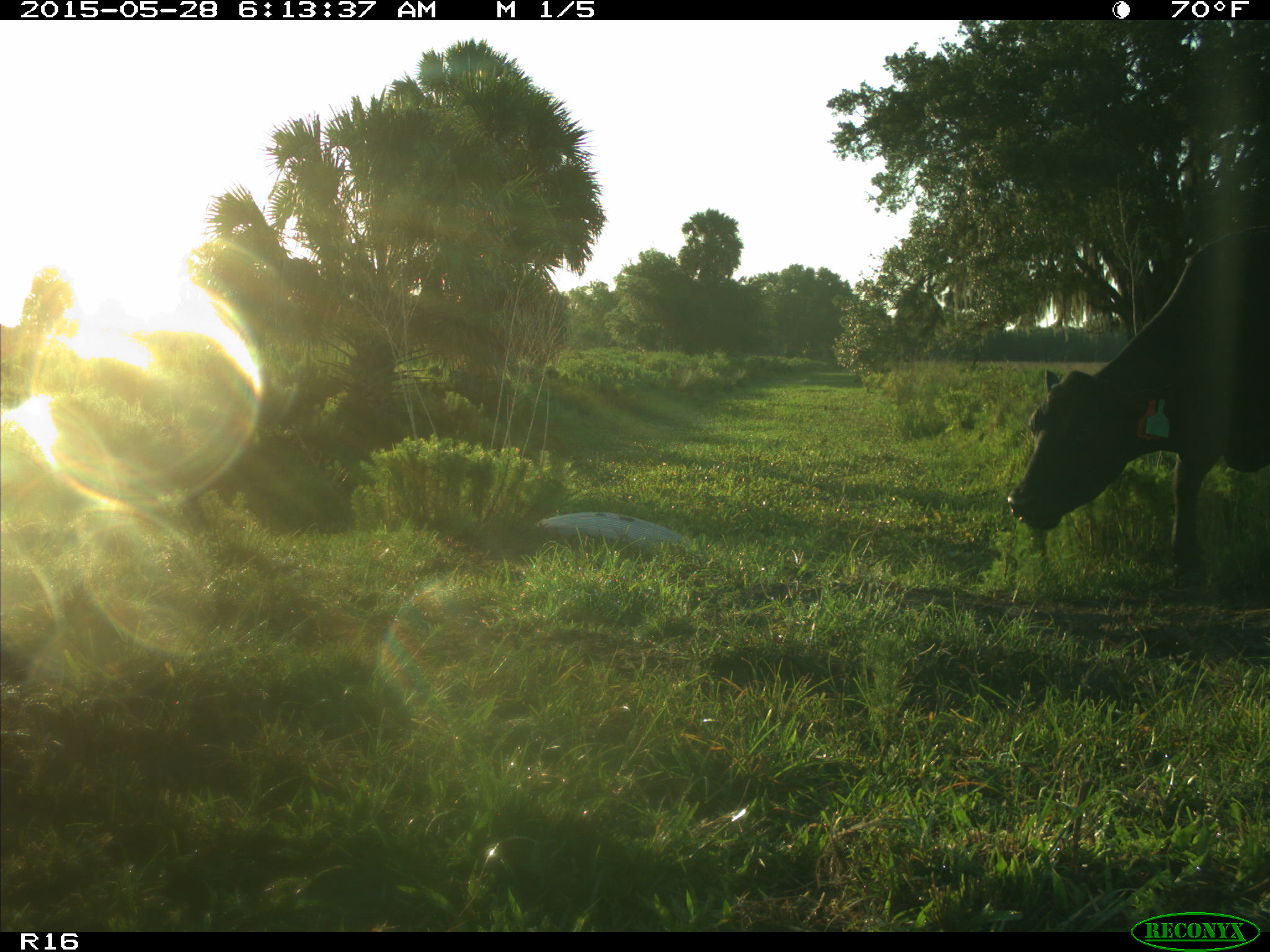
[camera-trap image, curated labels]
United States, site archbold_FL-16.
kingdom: Animalia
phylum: Chordata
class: Mammalia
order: Artiodactyla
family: Bovidae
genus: Bos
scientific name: Bos taurus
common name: domestic cow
Bos taurus (domestic cow).